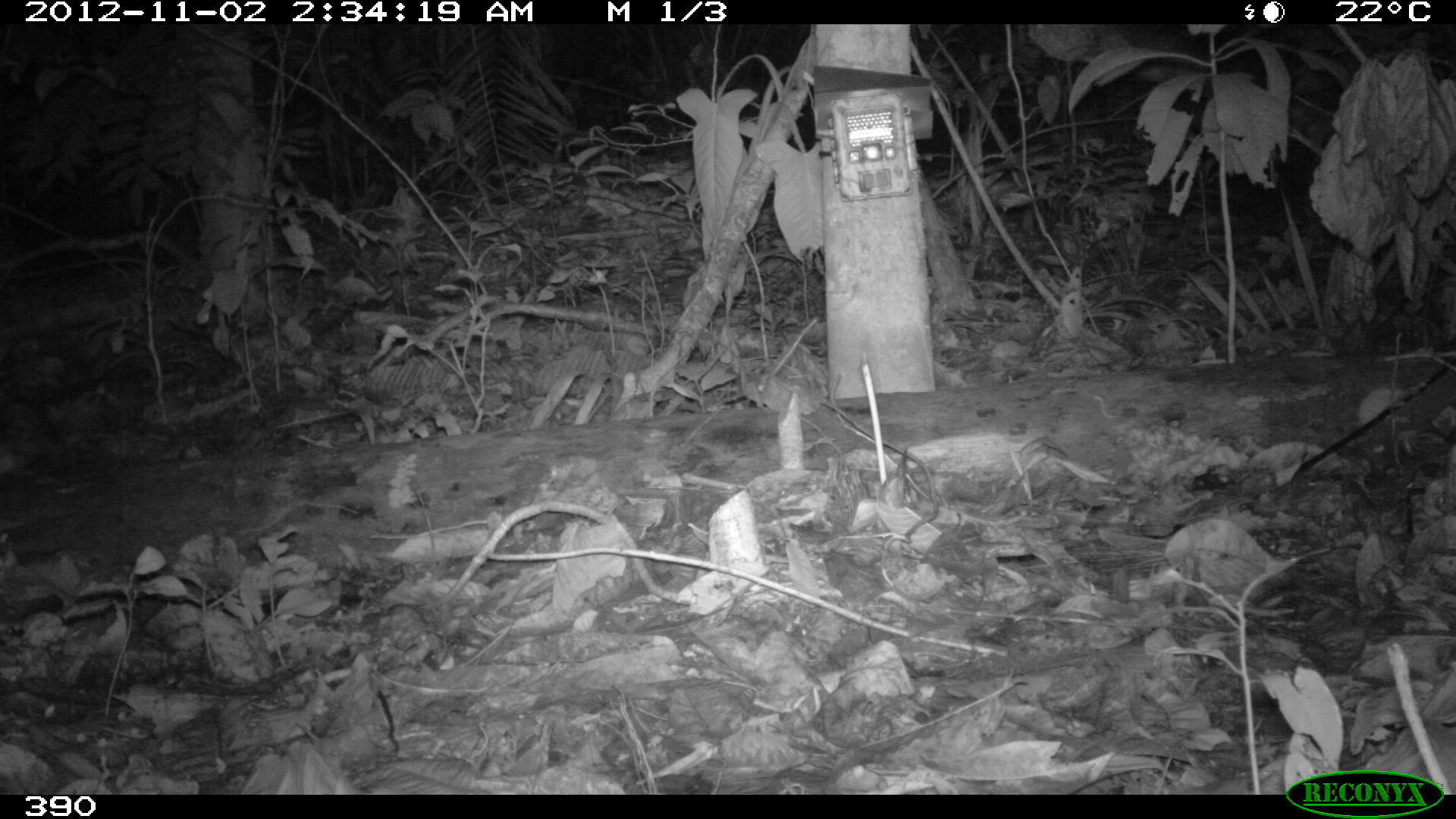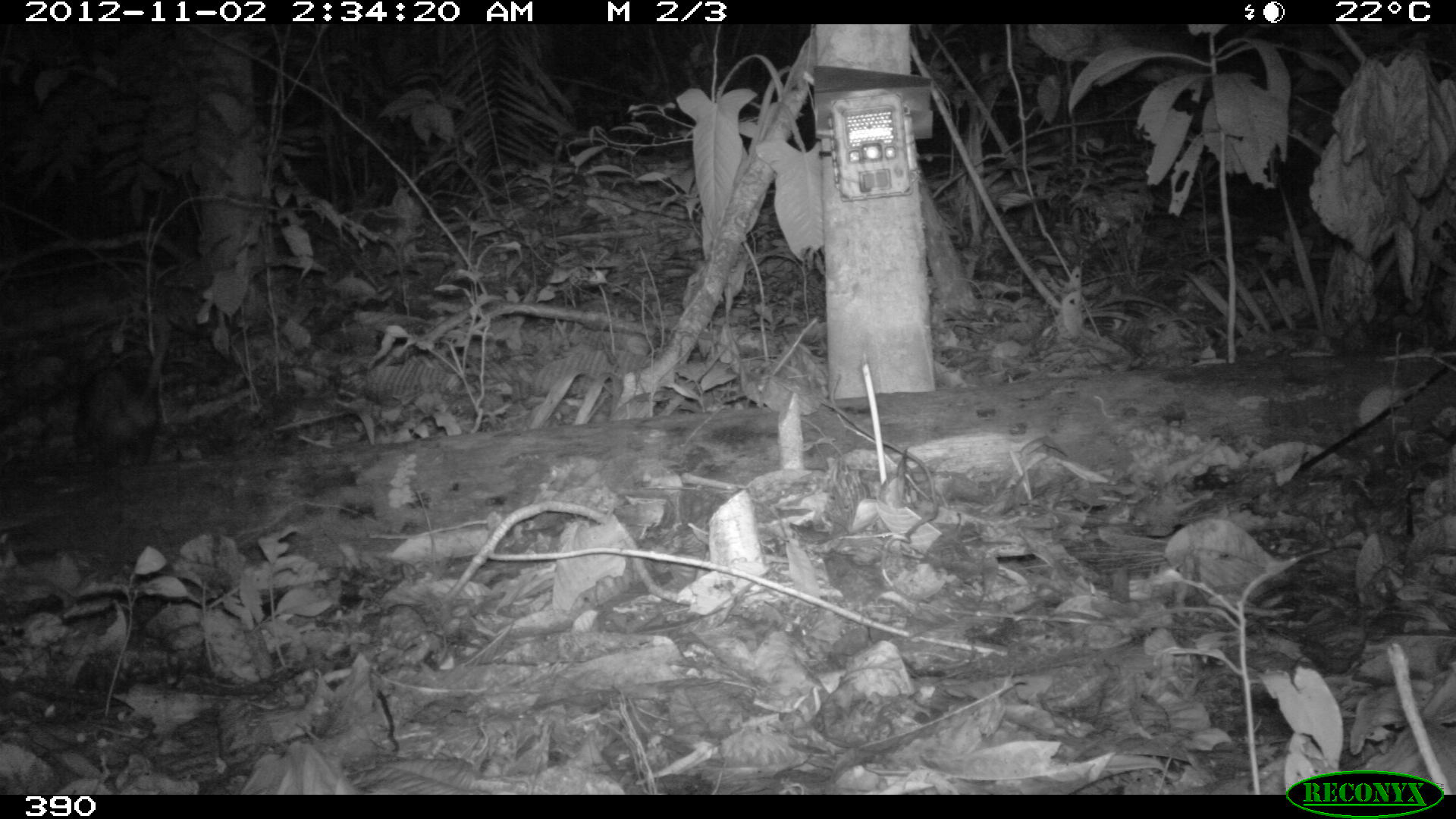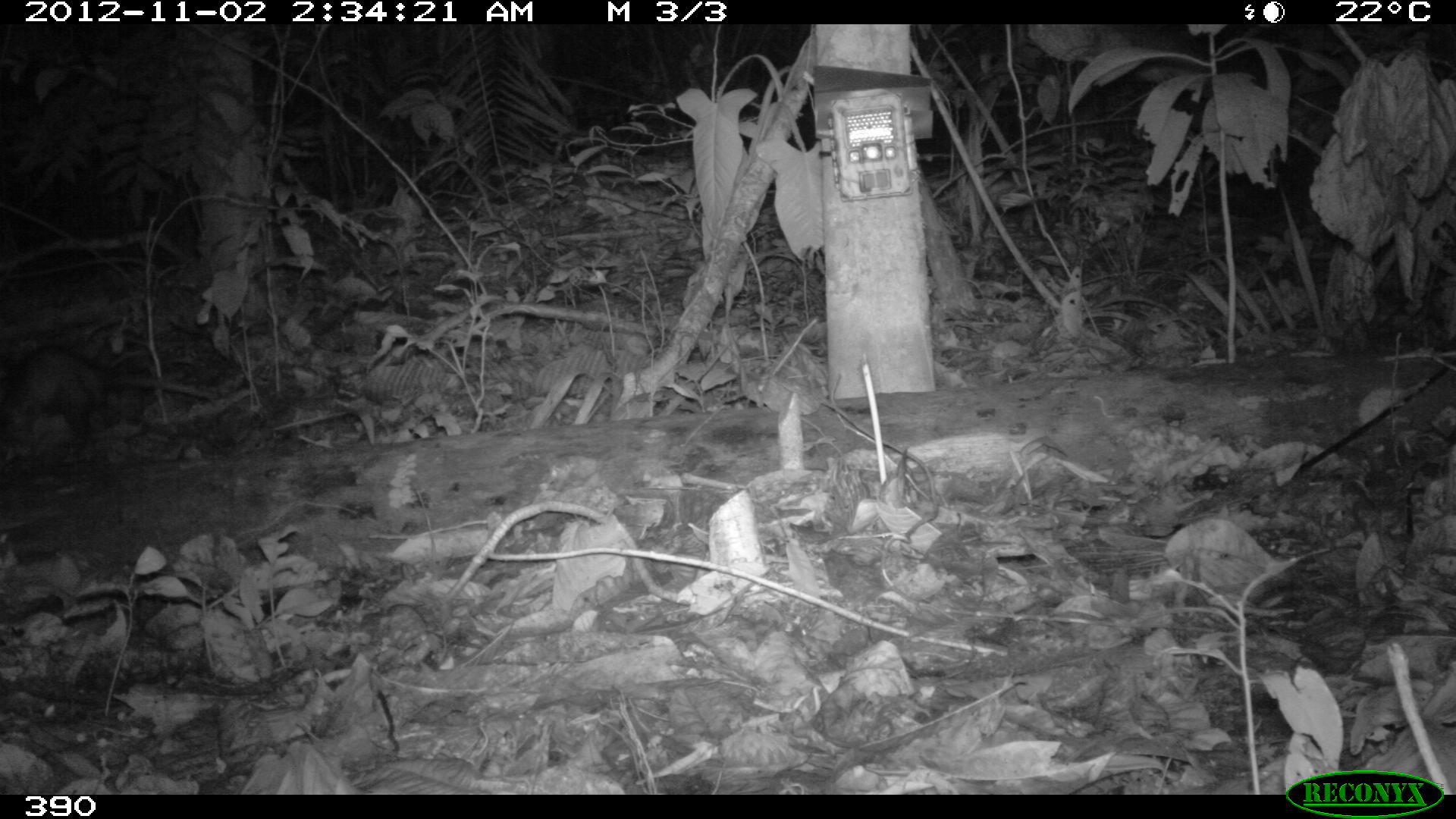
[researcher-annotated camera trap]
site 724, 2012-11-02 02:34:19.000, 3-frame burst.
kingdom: Animalia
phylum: Chordata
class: Mammalia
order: Didelphimorphia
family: Didelphidae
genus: Didelphis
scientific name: Didelphis marsupialis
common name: southern opossum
Didelphis marsupialis (southern opossum).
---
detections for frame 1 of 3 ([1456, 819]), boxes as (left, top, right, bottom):
didelphis marsupialis: (1, 393, 73, 485)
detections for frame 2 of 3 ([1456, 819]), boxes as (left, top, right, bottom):
didelphis marsupialis: (68, 307, 170, 470)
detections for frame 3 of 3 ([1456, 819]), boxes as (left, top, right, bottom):
didelphis marsupialis: (1, 340, 216, 442)